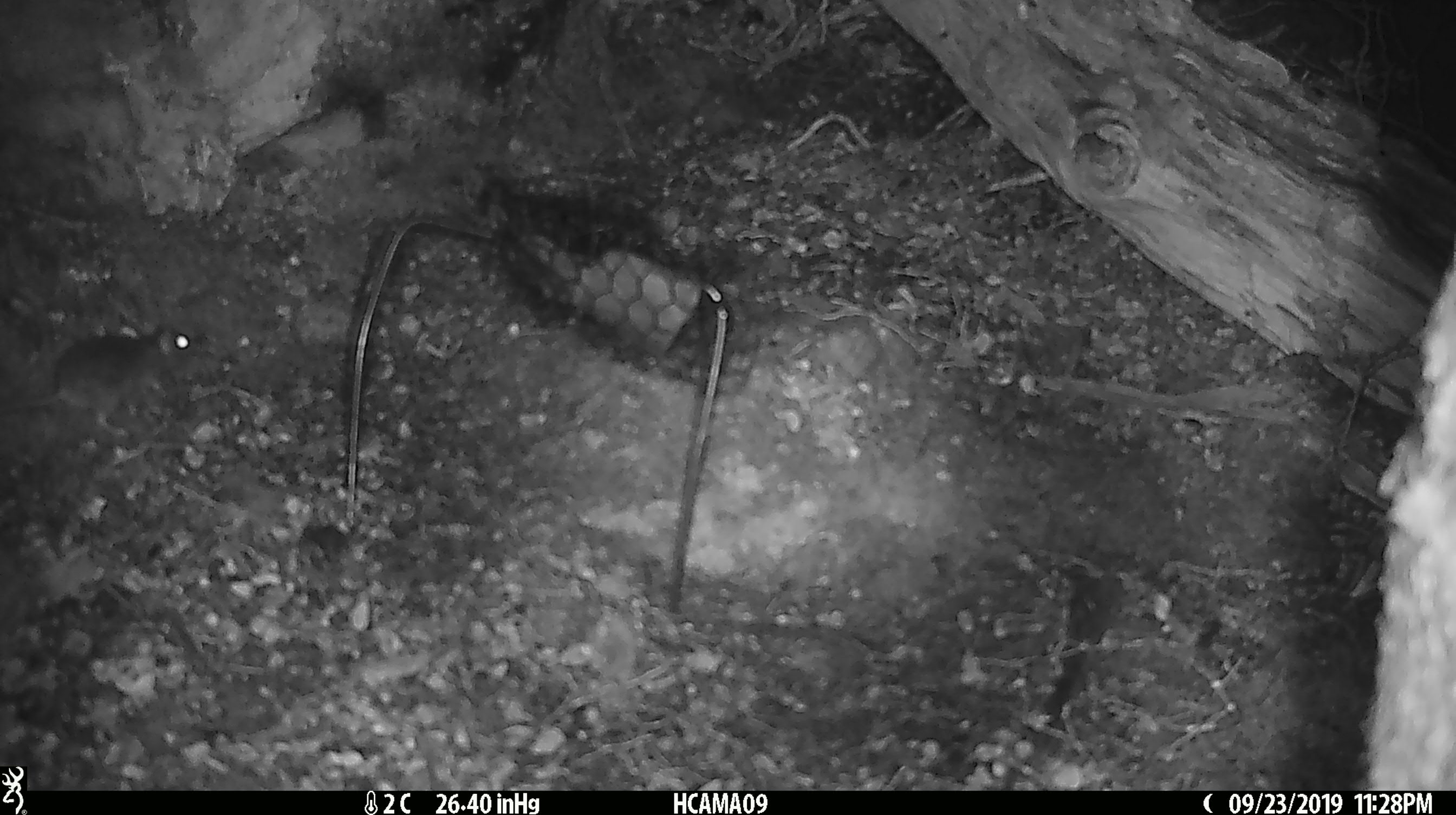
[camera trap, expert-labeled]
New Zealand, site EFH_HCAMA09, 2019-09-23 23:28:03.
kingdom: Animalia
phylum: Chordata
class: Mammalia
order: Rodentia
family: Muridae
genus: Mus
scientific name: Mus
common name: mouse